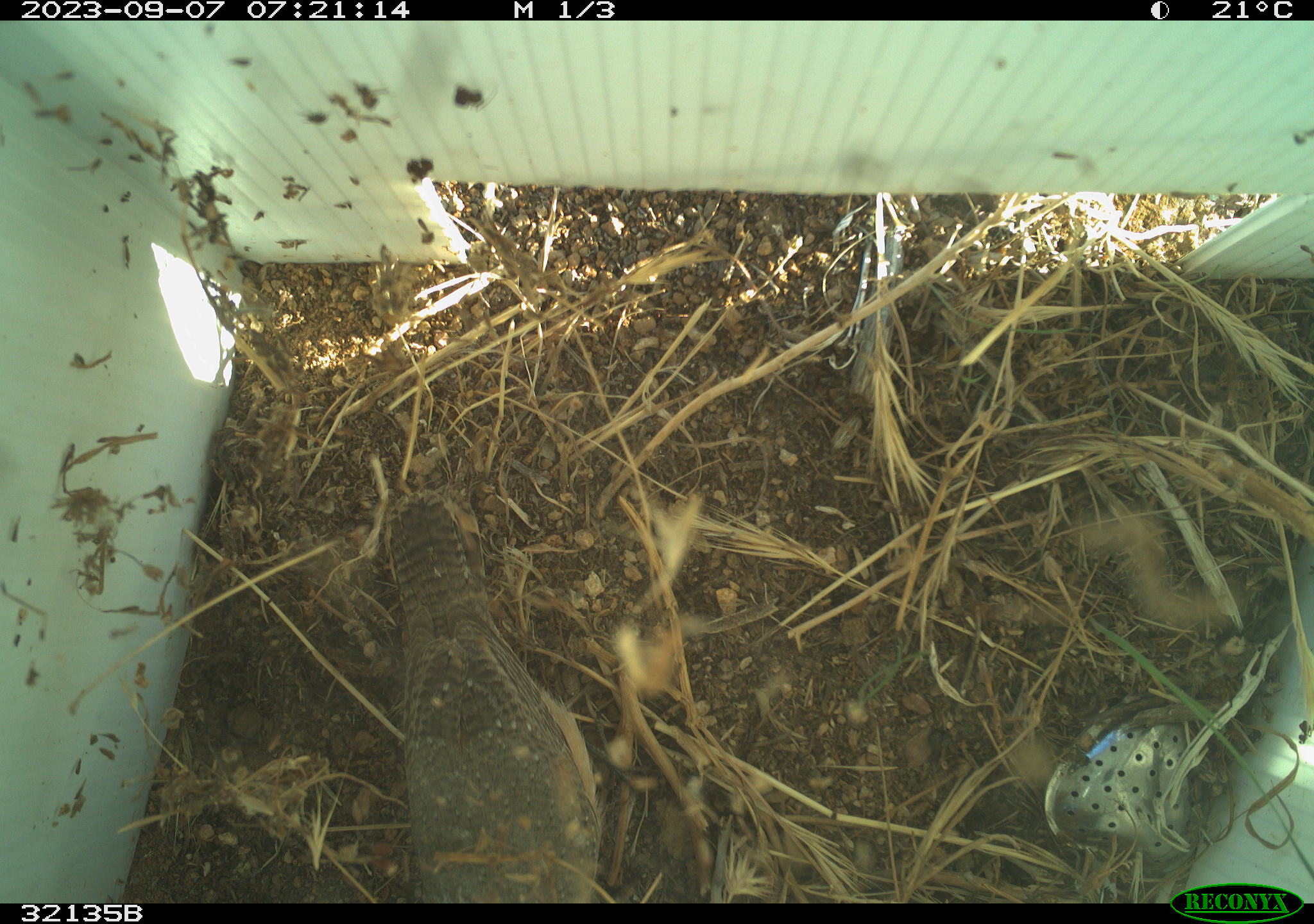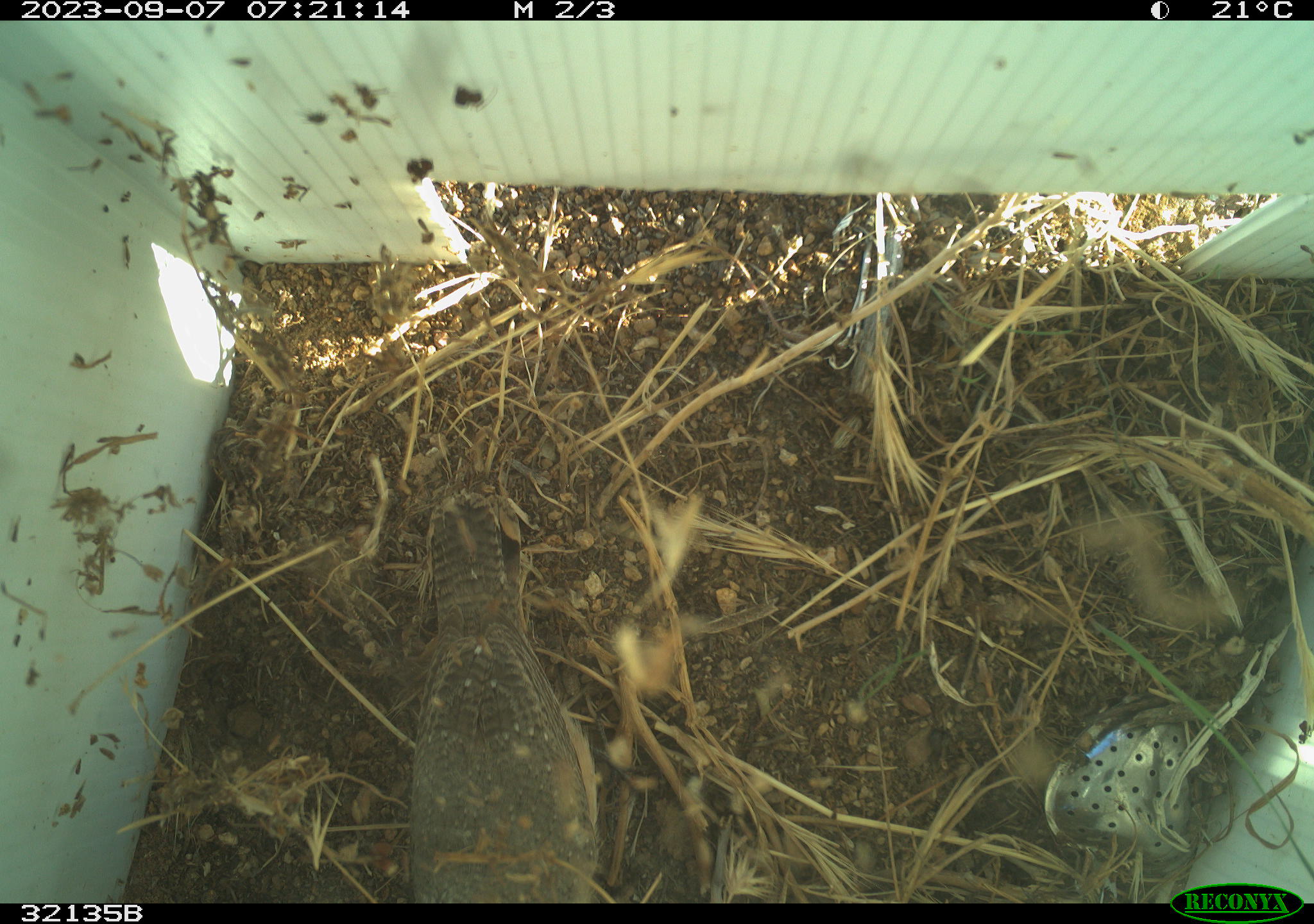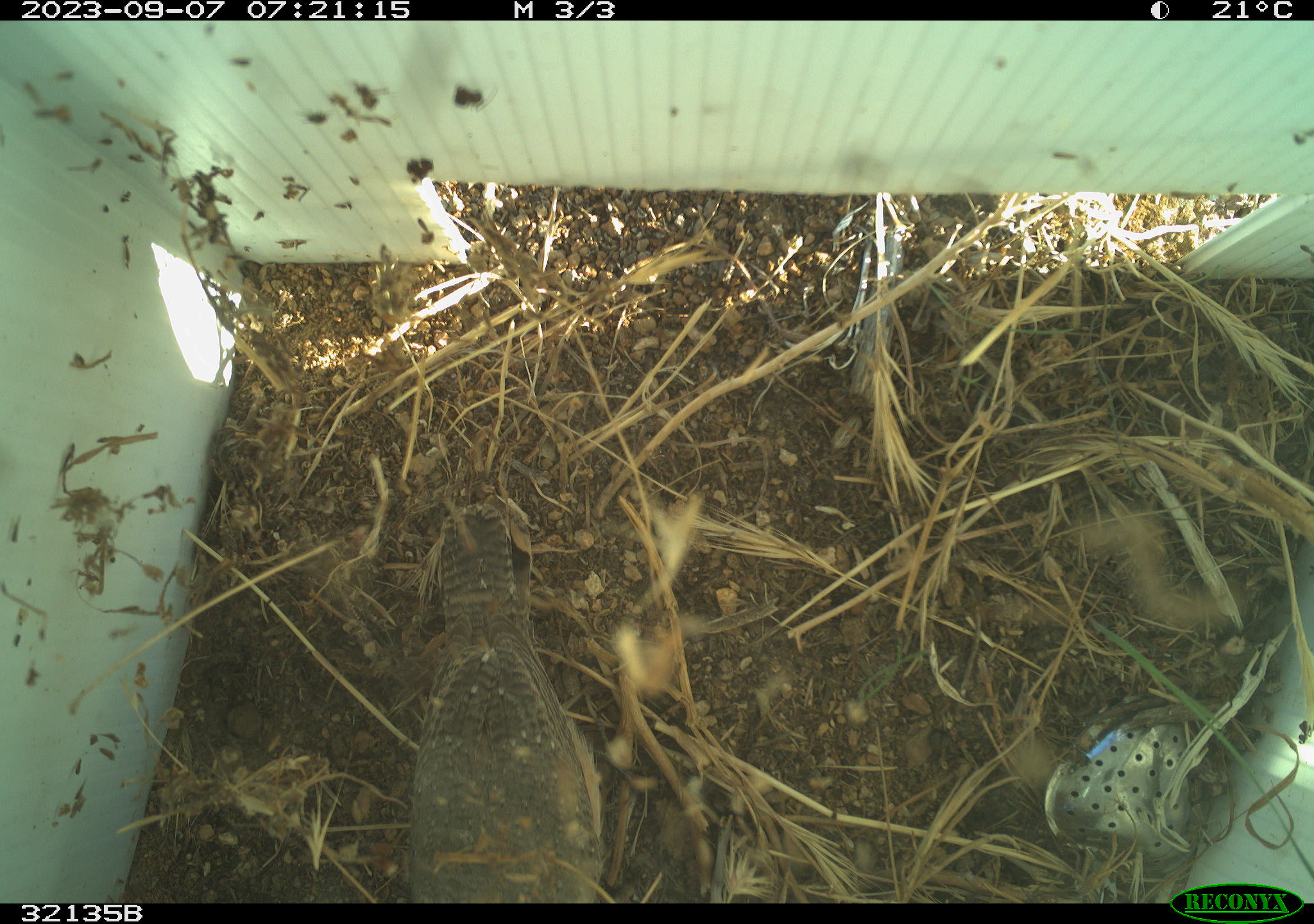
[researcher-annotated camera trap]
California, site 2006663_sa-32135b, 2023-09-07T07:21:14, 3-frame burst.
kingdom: Animalia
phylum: Chordata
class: Aves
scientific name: Aves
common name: bird